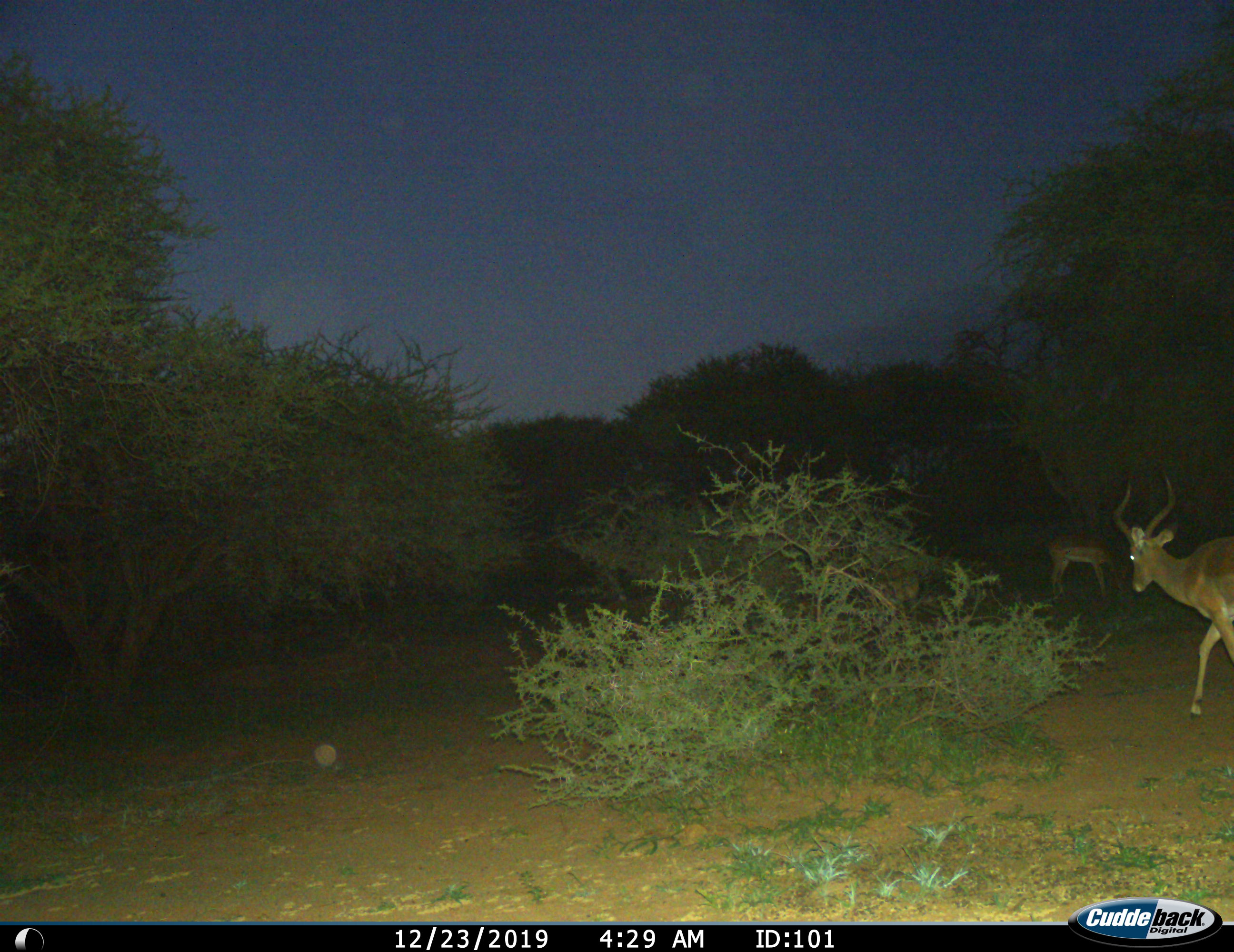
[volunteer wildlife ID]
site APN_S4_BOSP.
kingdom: Animalia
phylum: Chordata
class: Mammalia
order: Artiodactyla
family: Bovidae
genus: Aepyceros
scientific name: Aepyceros melampus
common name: impala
Impala (Aepyceros melampus), count 2. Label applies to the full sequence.